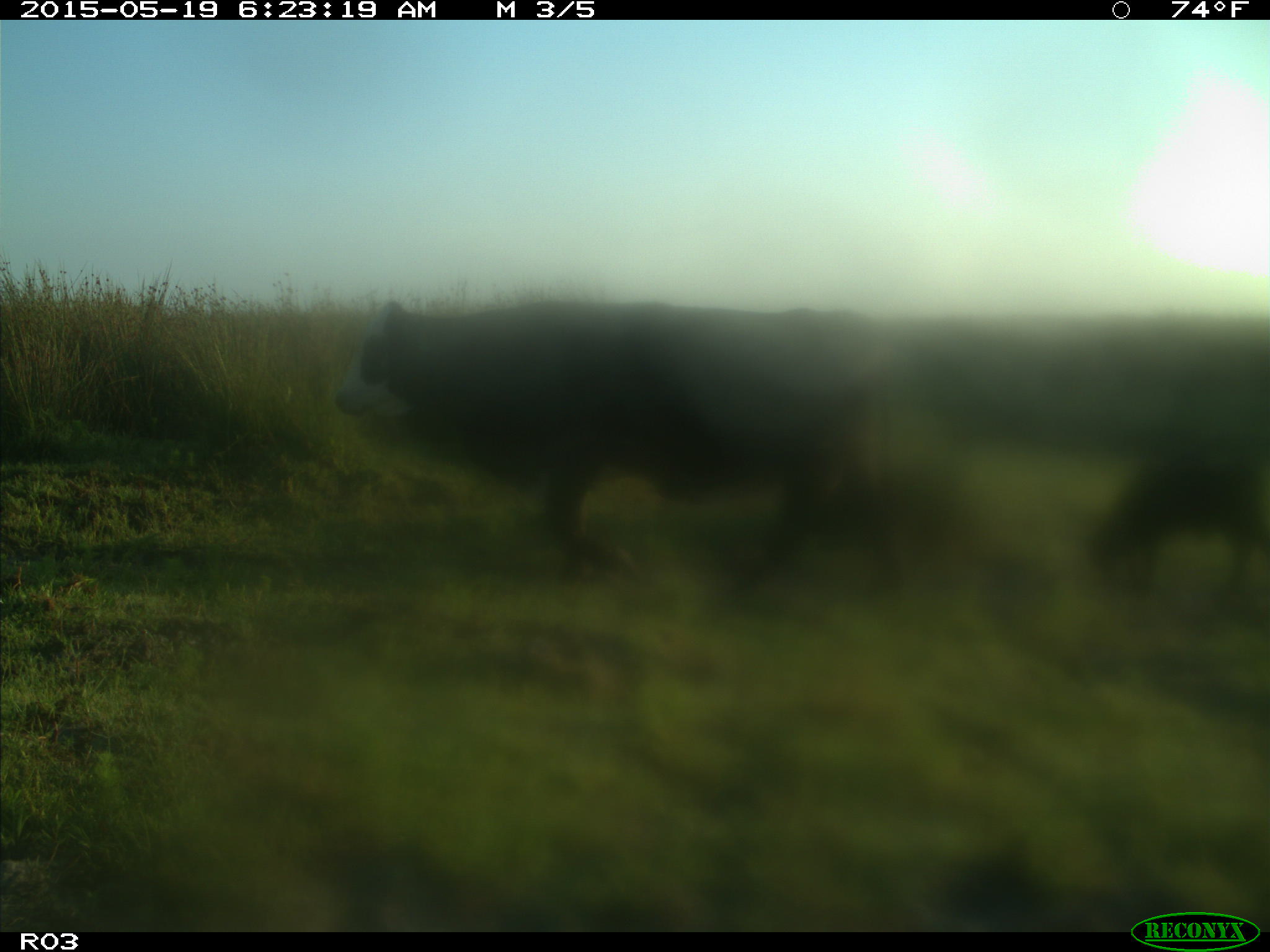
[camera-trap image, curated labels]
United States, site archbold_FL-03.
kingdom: Animalia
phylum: Chordata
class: Mammalia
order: Artiodactyla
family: Bovidae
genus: Bos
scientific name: Bos taurus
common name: domestic cow